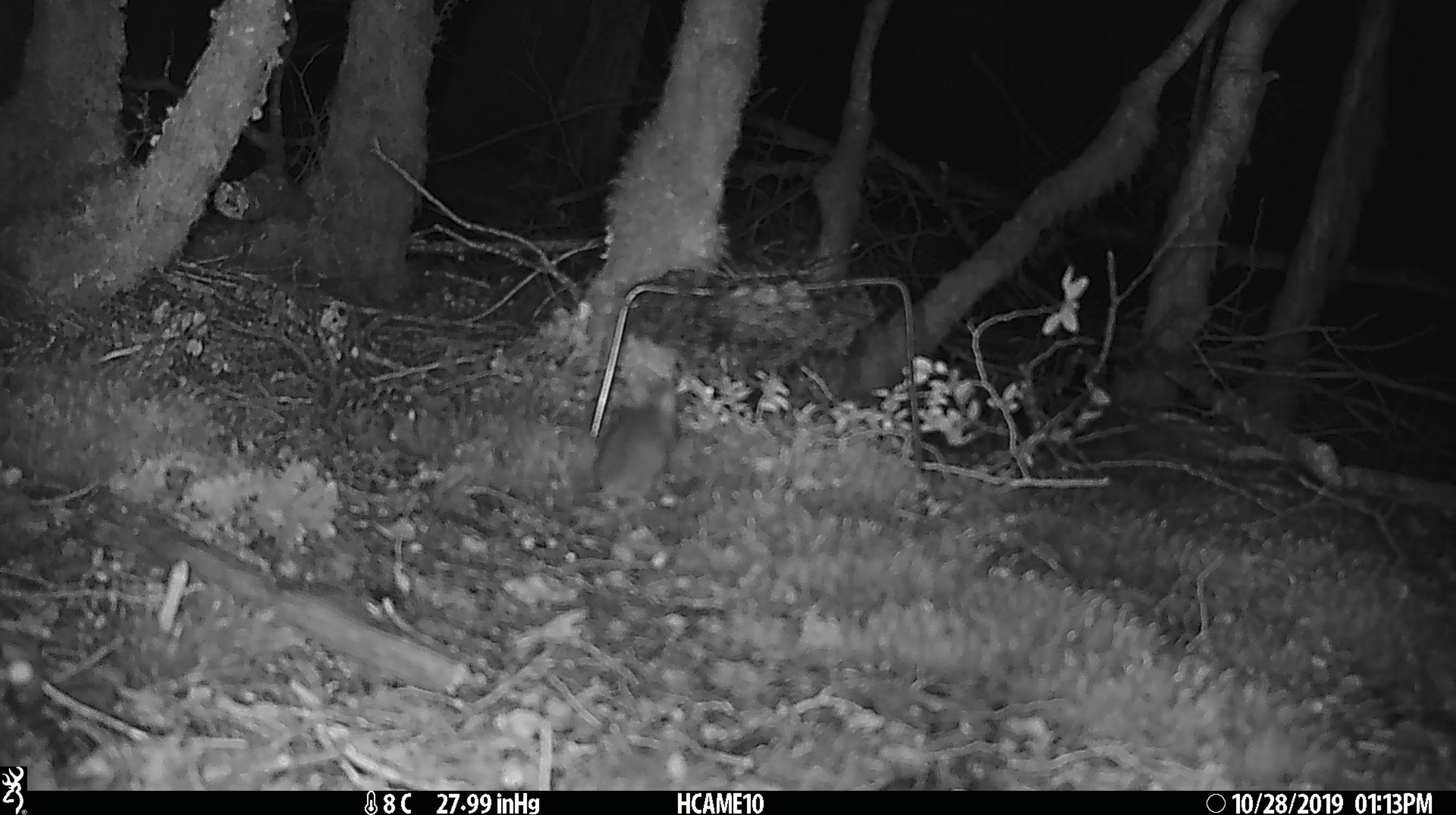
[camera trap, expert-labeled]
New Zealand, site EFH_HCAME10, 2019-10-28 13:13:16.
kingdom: Animalia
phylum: Chordata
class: Mammalia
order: Rodentia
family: Muridae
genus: Mus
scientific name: Mus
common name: mouse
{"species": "mouse (Mus)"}